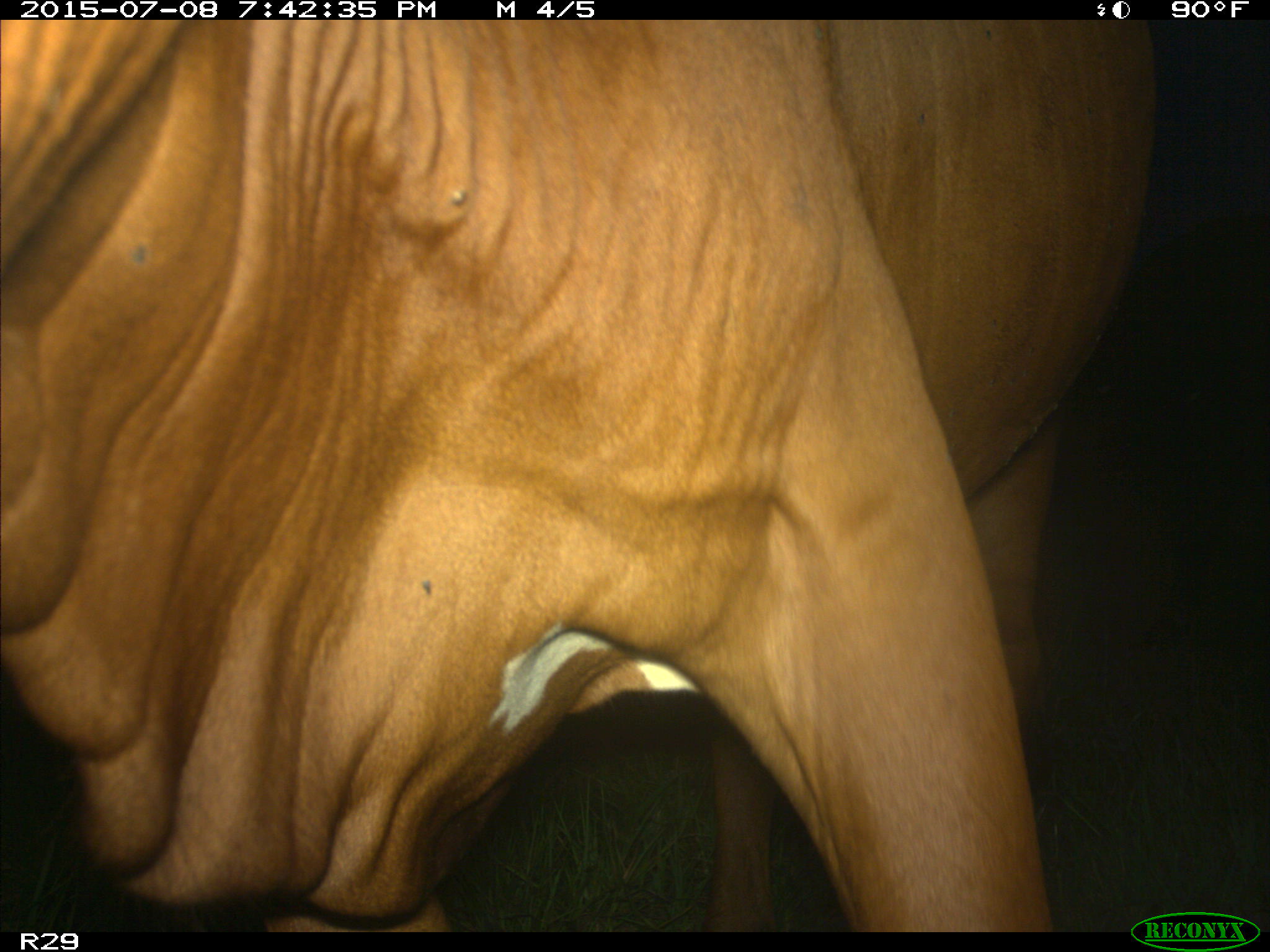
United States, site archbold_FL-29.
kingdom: Animalia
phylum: Chordata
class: Mammalia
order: Artiodactyla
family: Bovidae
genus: Bos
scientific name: Bos taurus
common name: domestic cow